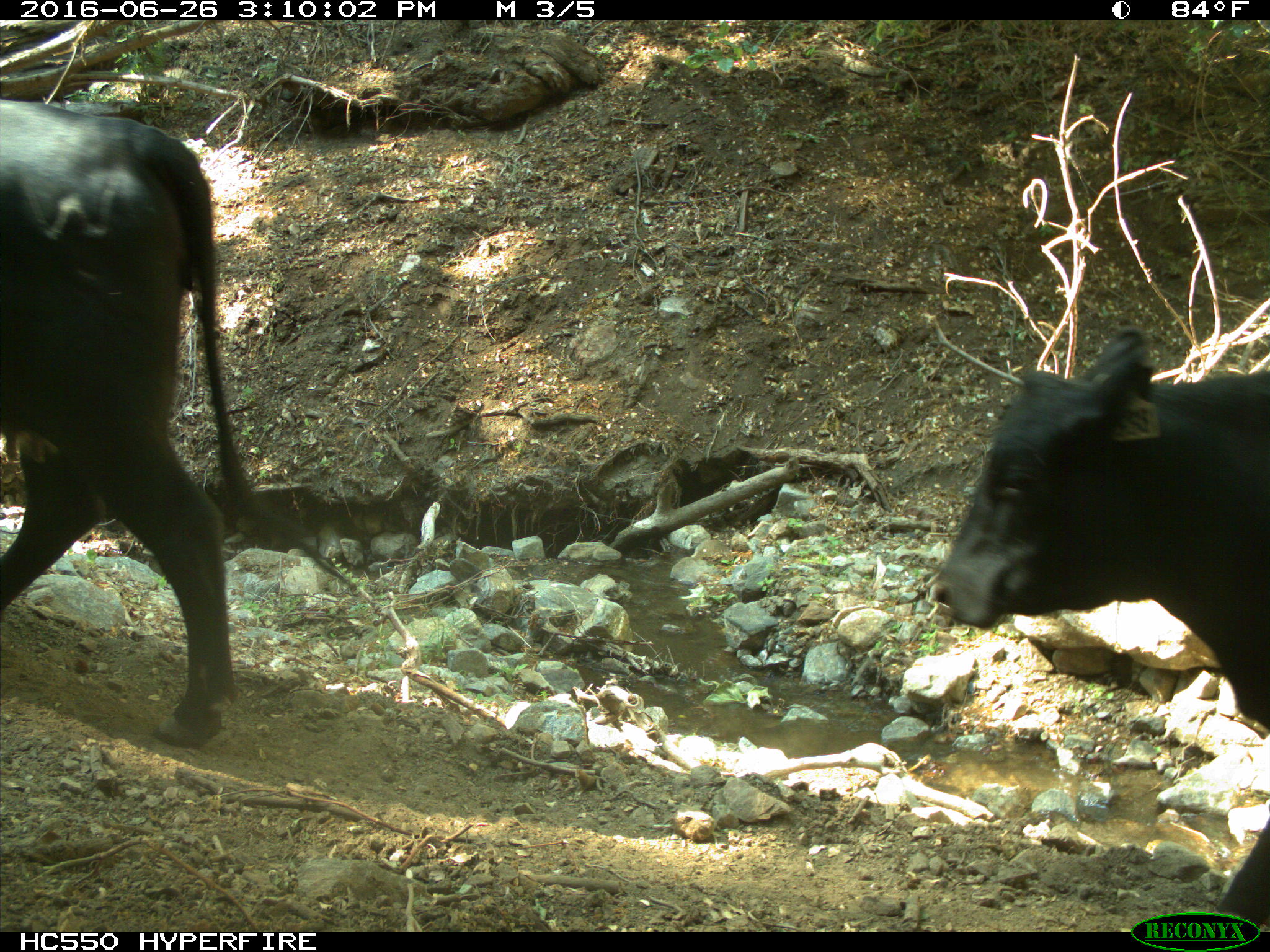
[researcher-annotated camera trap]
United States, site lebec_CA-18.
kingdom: Animalia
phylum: Chordata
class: Mammalia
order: Artiodactyla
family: Bovidae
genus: Bos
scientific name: Bos taurus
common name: domestic cow